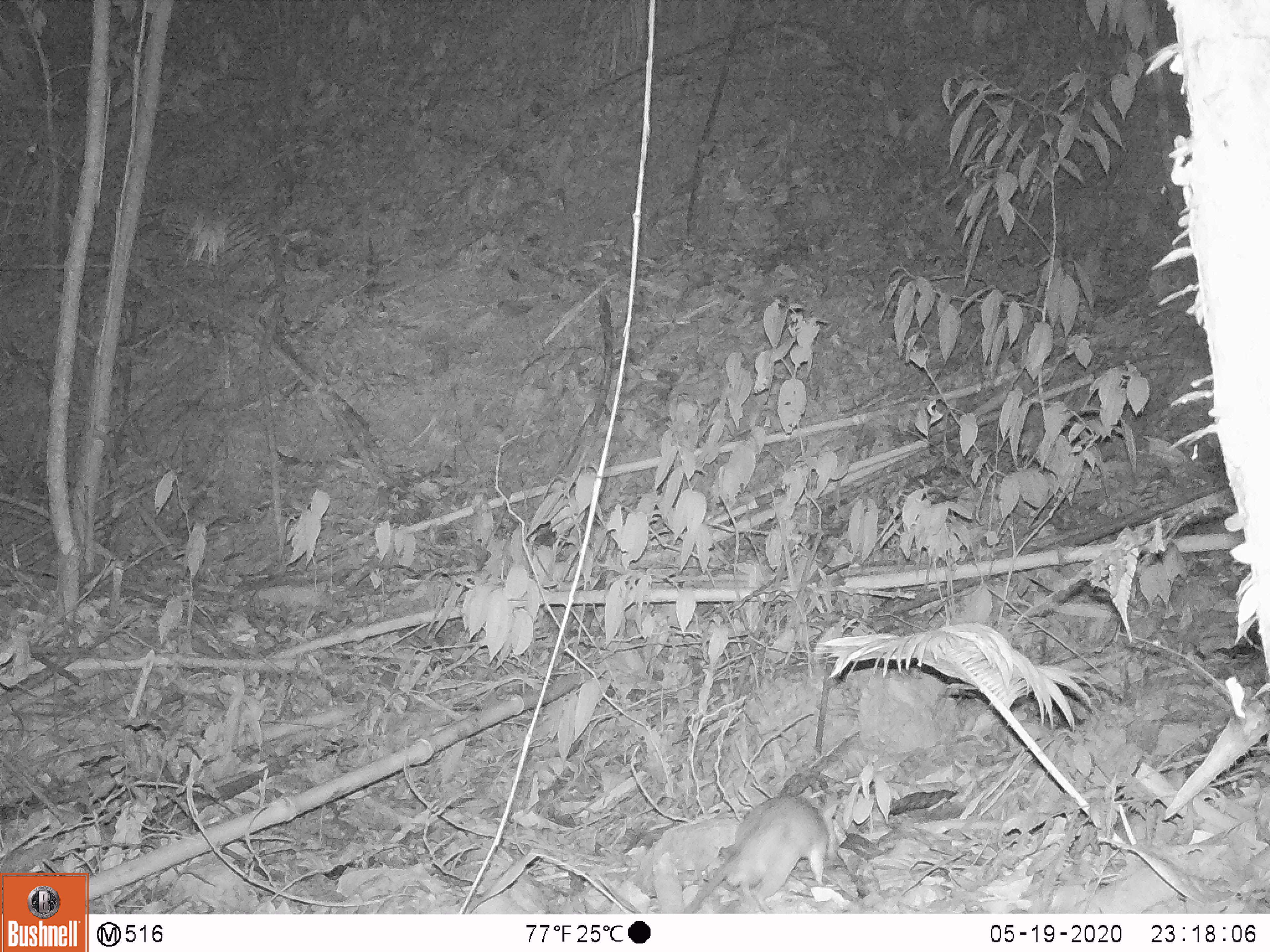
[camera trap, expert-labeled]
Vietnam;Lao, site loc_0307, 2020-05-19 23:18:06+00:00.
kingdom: Animalia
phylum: Chordata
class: Mammalia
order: Rodentia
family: Muridae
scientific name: Muridae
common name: old-world mice and rats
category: unidentified murid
Unidentified murid (old-world mice and rats) (Muridae). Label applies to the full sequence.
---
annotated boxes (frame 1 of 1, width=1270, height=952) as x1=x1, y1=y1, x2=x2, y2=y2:
unidentified murid: x1=682, y1=797, x2=830, y2=914